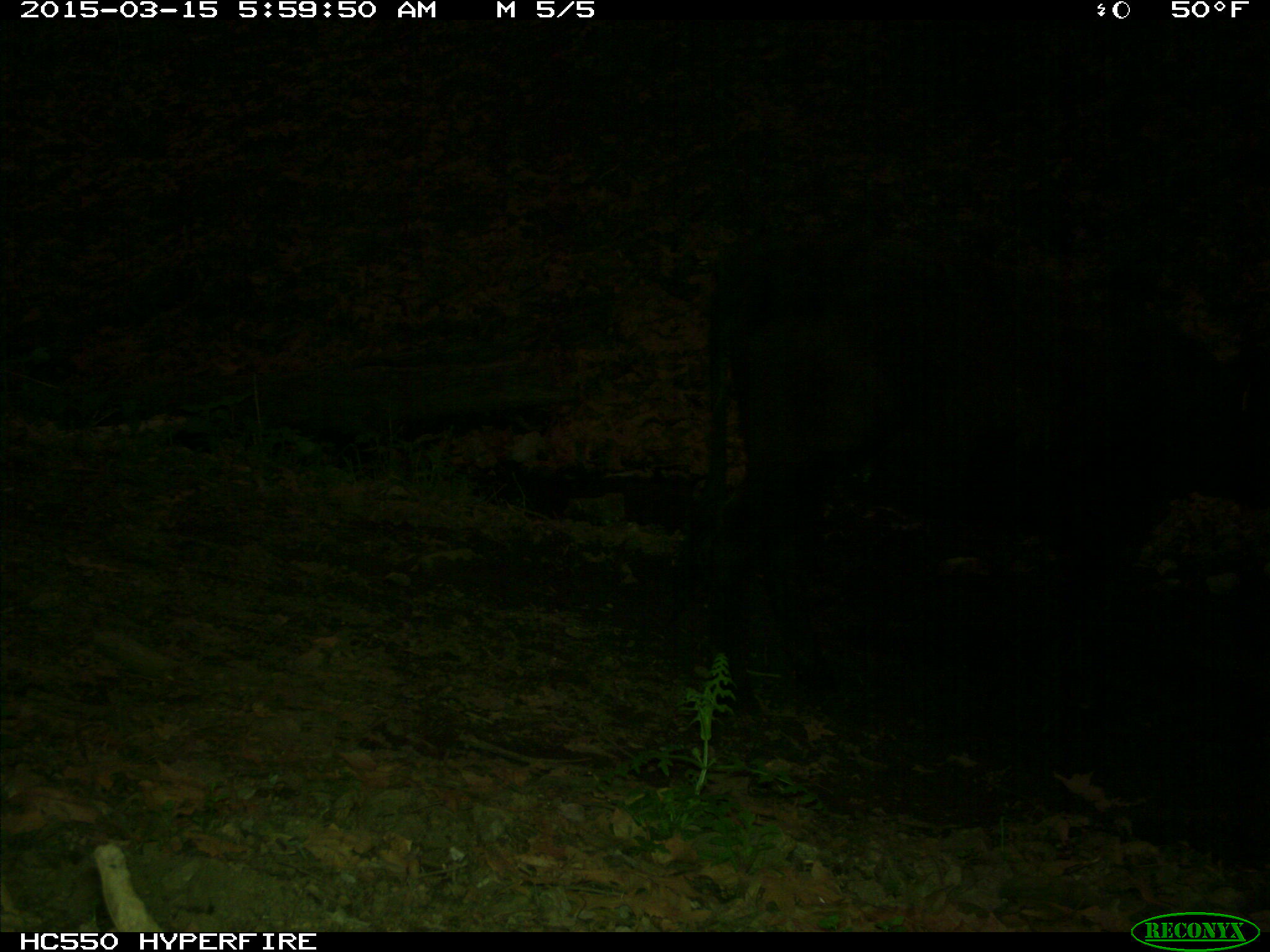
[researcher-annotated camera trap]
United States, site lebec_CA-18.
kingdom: Animalia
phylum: Chordata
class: Mammalia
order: Artiodactyla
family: Bovidae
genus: Bos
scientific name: Bos taurus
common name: domestic cow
Bos taurus (domestic cow).